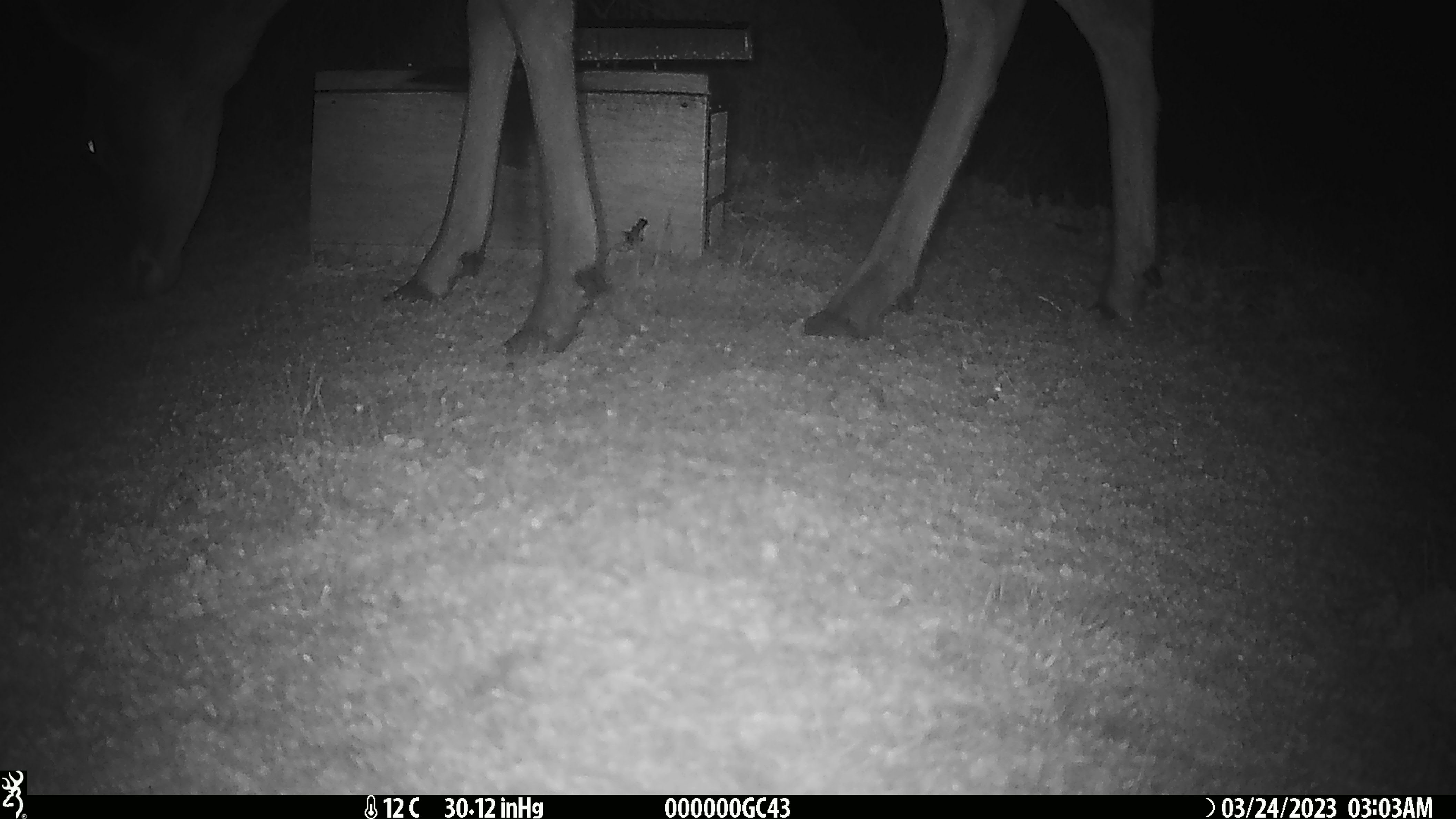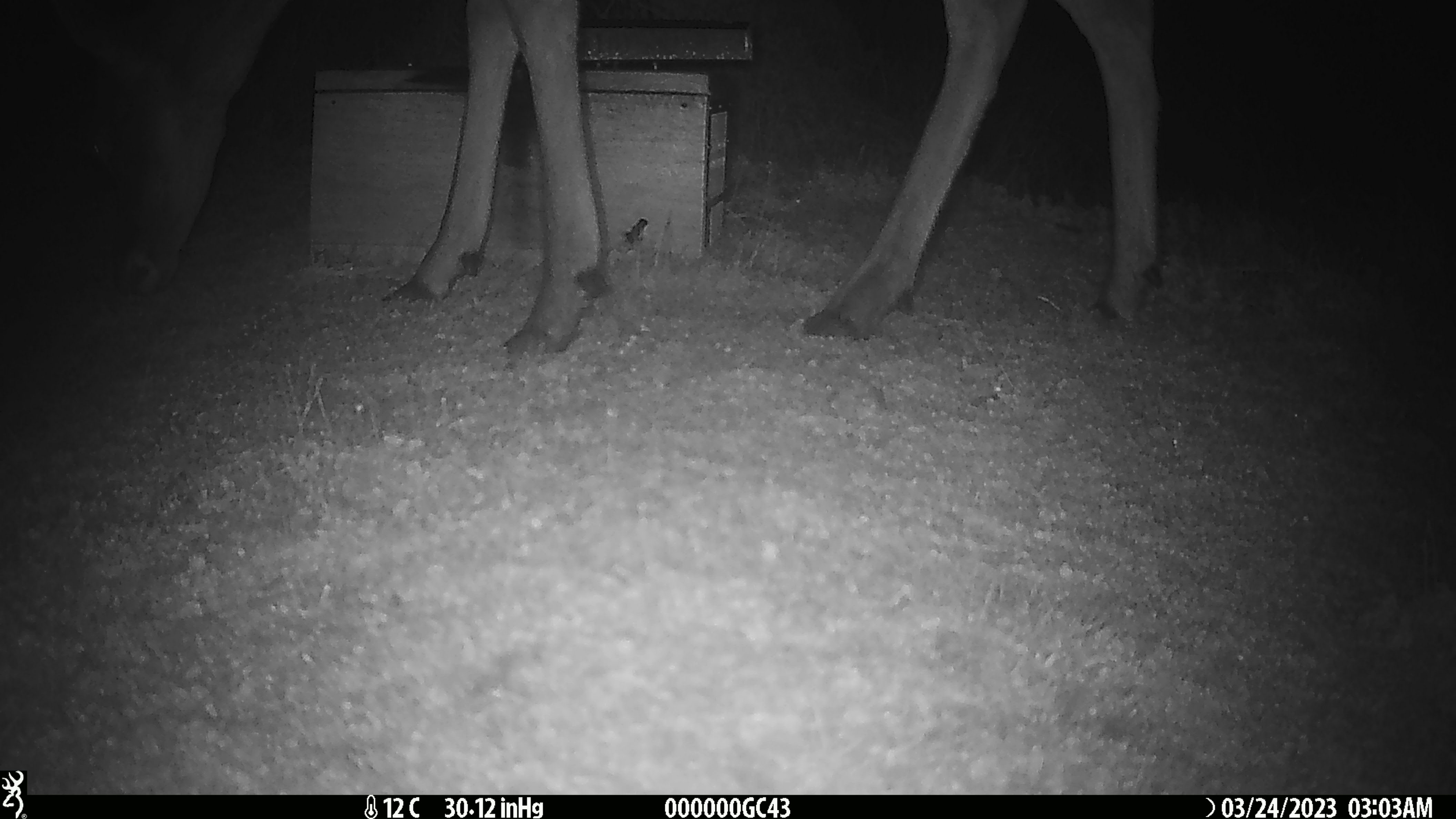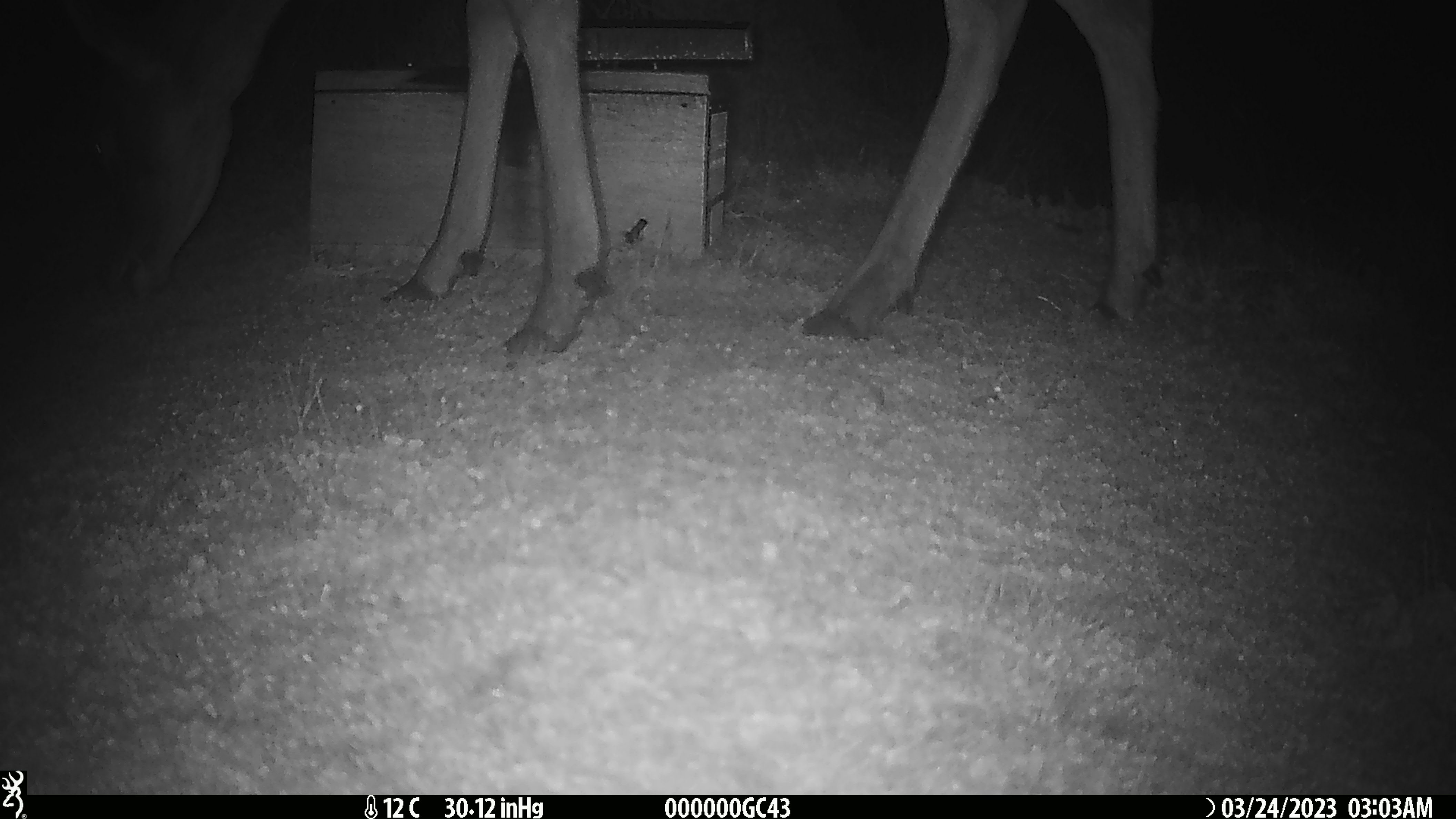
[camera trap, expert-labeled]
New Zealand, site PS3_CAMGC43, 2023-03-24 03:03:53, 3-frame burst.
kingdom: Animalia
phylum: Chordata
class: Mammalia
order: Artiodactyla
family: Cervidae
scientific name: Cervidae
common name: deer